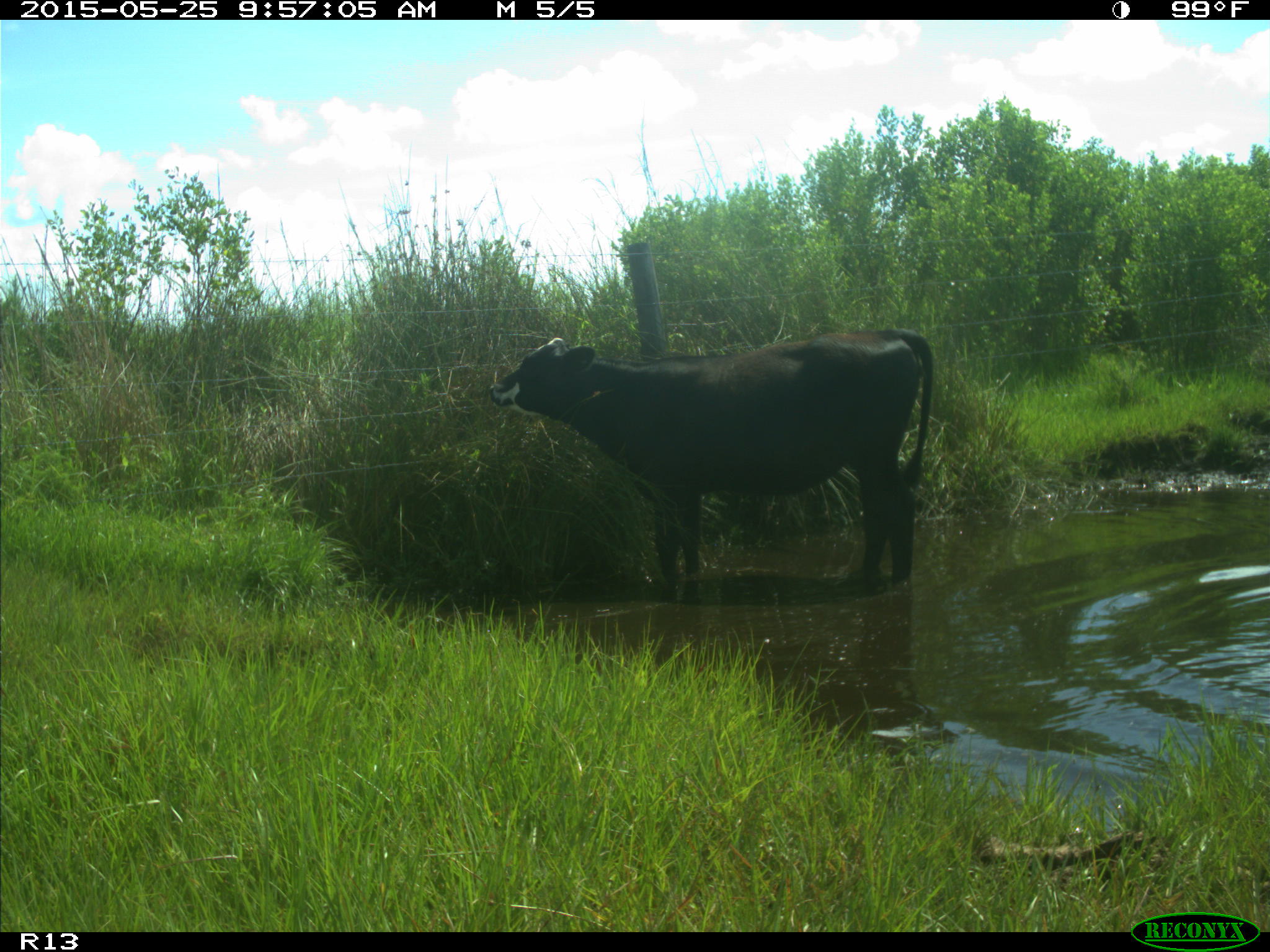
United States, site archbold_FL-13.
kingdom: Animalia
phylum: Chordata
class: Mammalia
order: Artiodactyla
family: Bovidae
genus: Bos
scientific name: Bos taurus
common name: domestic cow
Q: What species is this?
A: Bos taurus (domestic cow).